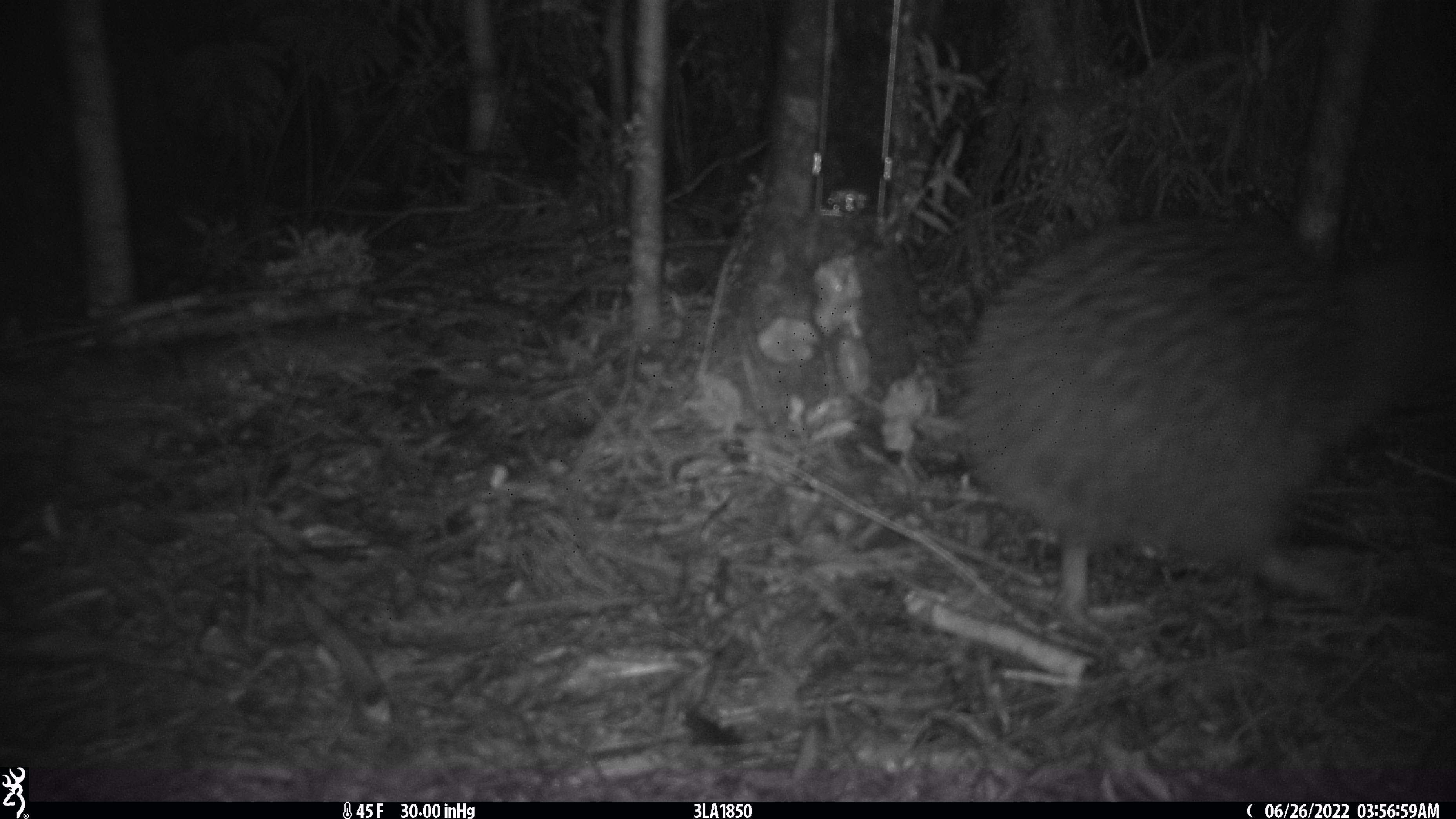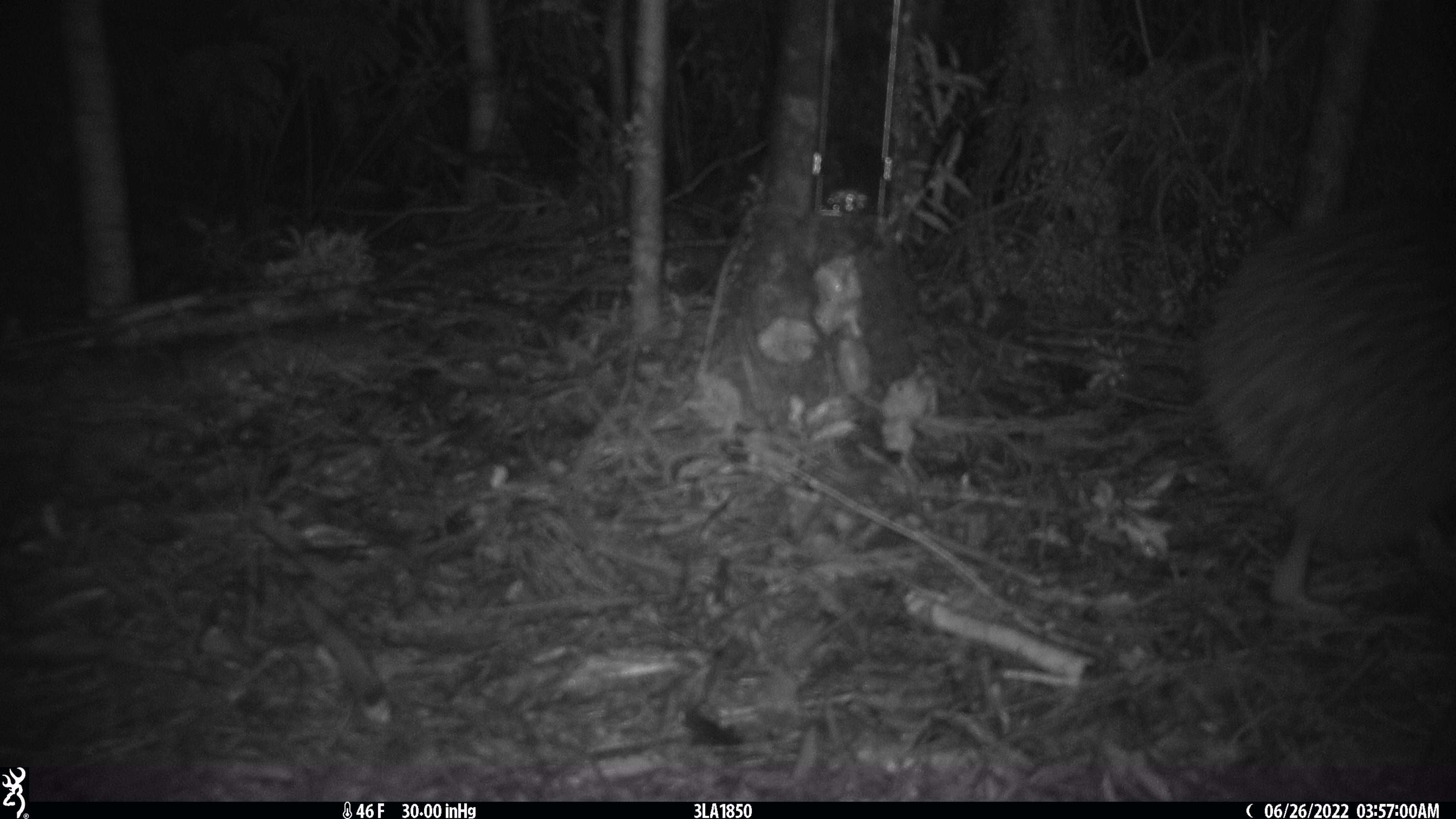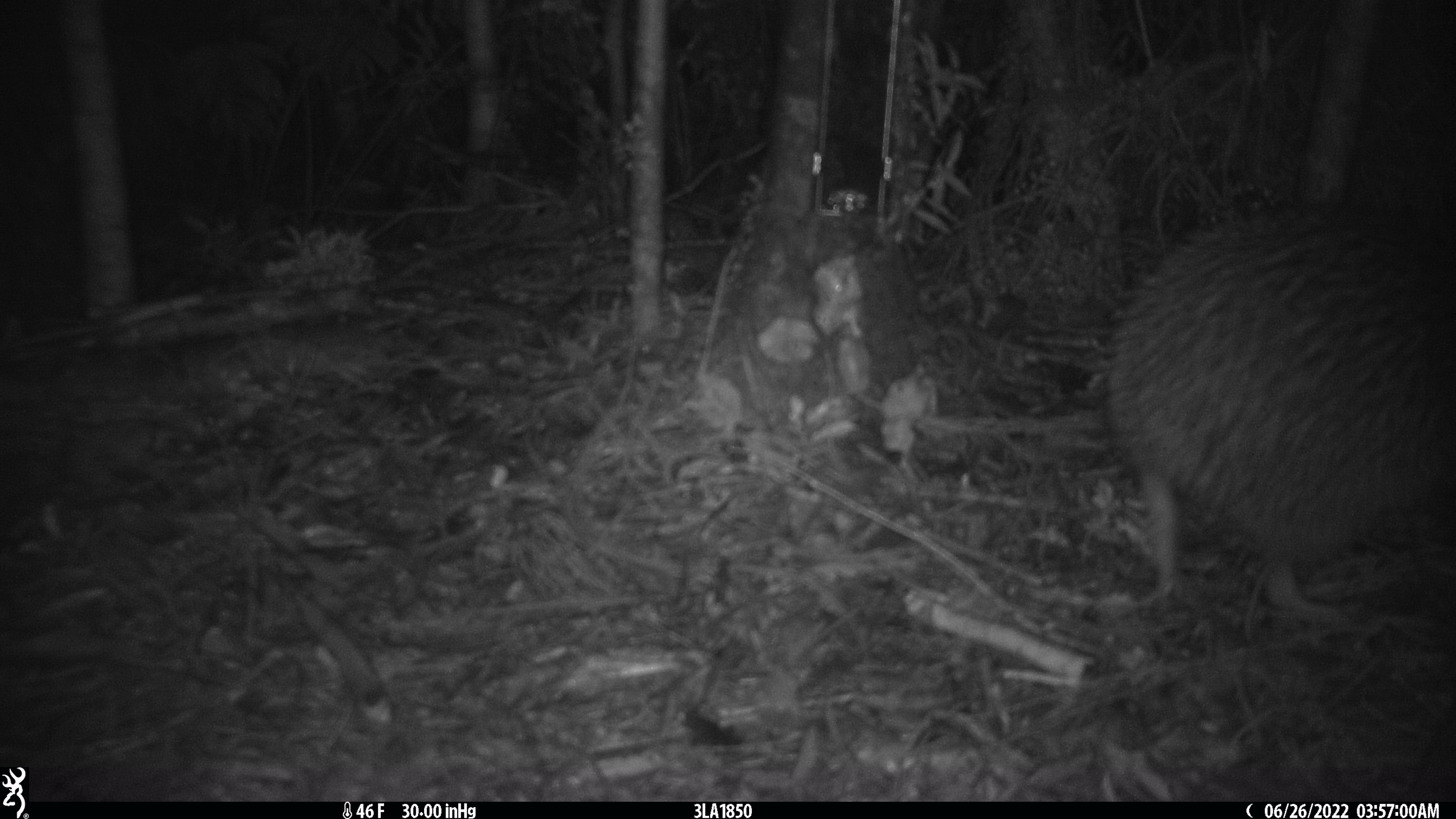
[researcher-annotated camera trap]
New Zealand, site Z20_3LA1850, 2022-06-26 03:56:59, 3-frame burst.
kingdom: Animalia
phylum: Chordata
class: Aves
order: Apterygiformes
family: Apterygidae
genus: Apteryx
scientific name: Apteryx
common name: kiwi